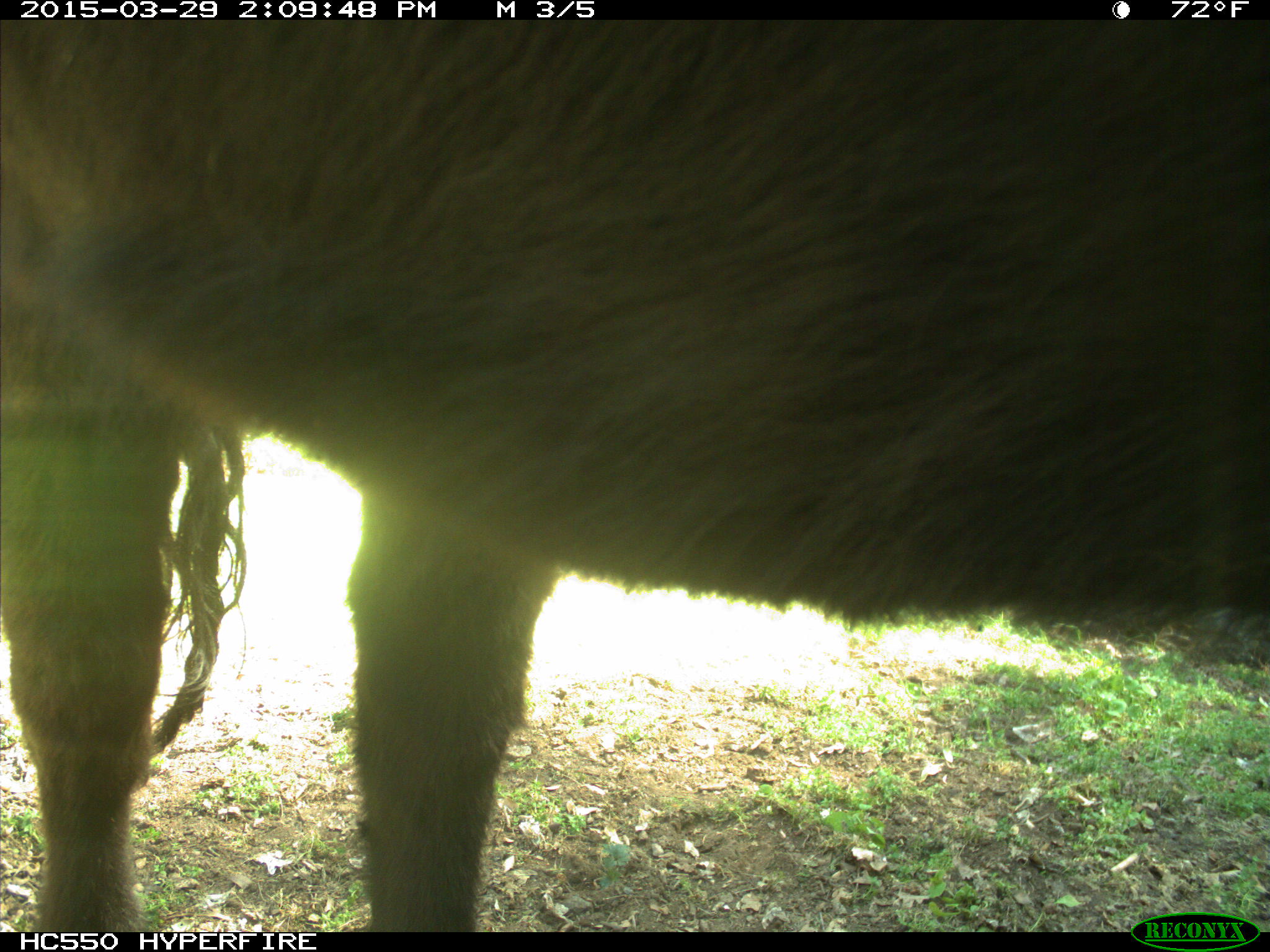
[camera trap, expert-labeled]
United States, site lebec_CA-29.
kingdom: Animalia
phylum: Chordata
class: Mammalia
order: Artiodactyla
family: Bovidae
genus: Bos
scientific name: Bos taurus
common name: domestic cow